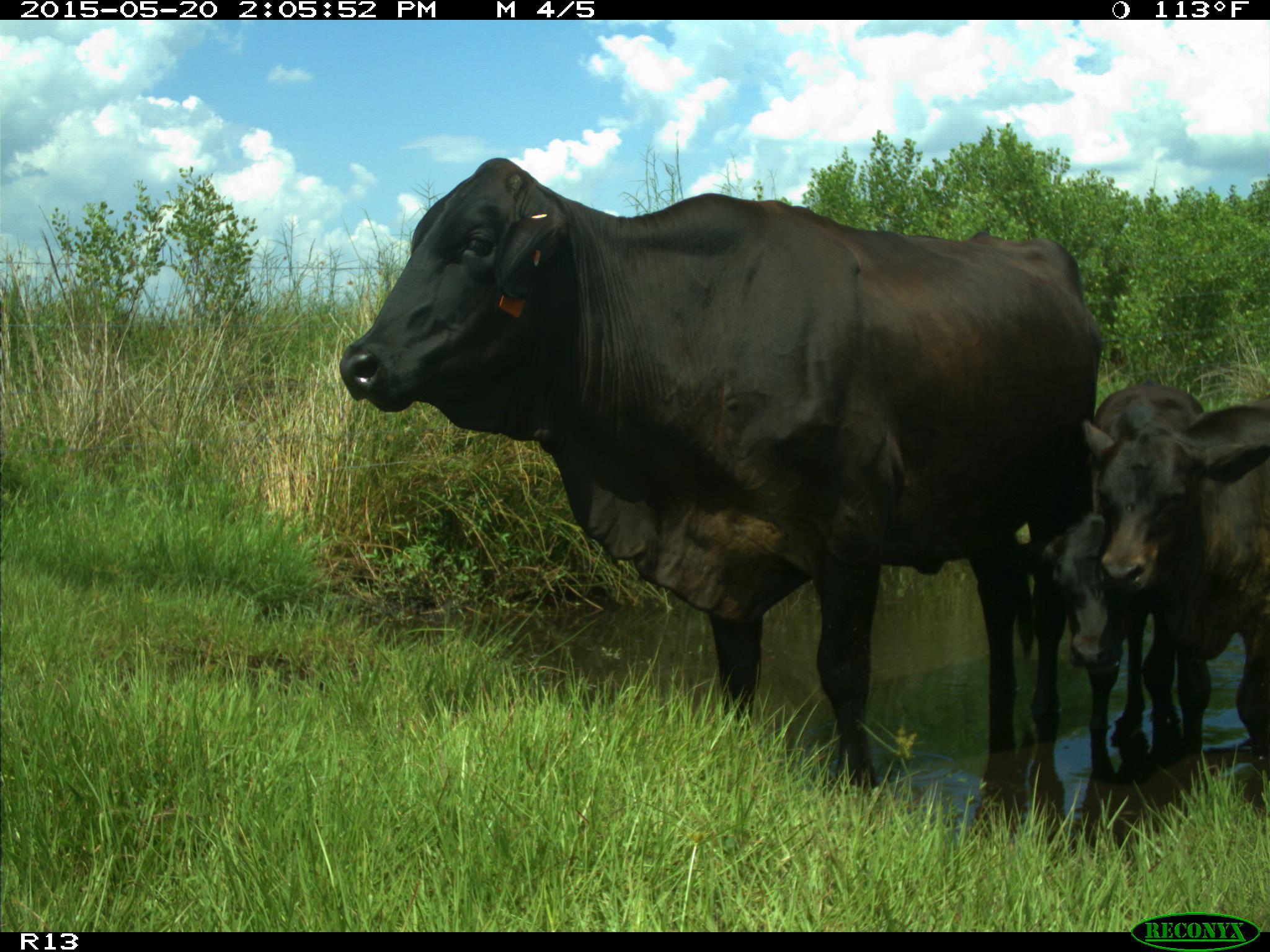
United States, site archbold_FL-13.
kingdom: Animalia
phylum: Chordata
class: Mammalia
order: Artiodactyla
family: Bovidae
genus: Bos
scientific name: Bos taurus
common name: domestic cow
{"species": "Bos taurus (domestic cow)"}